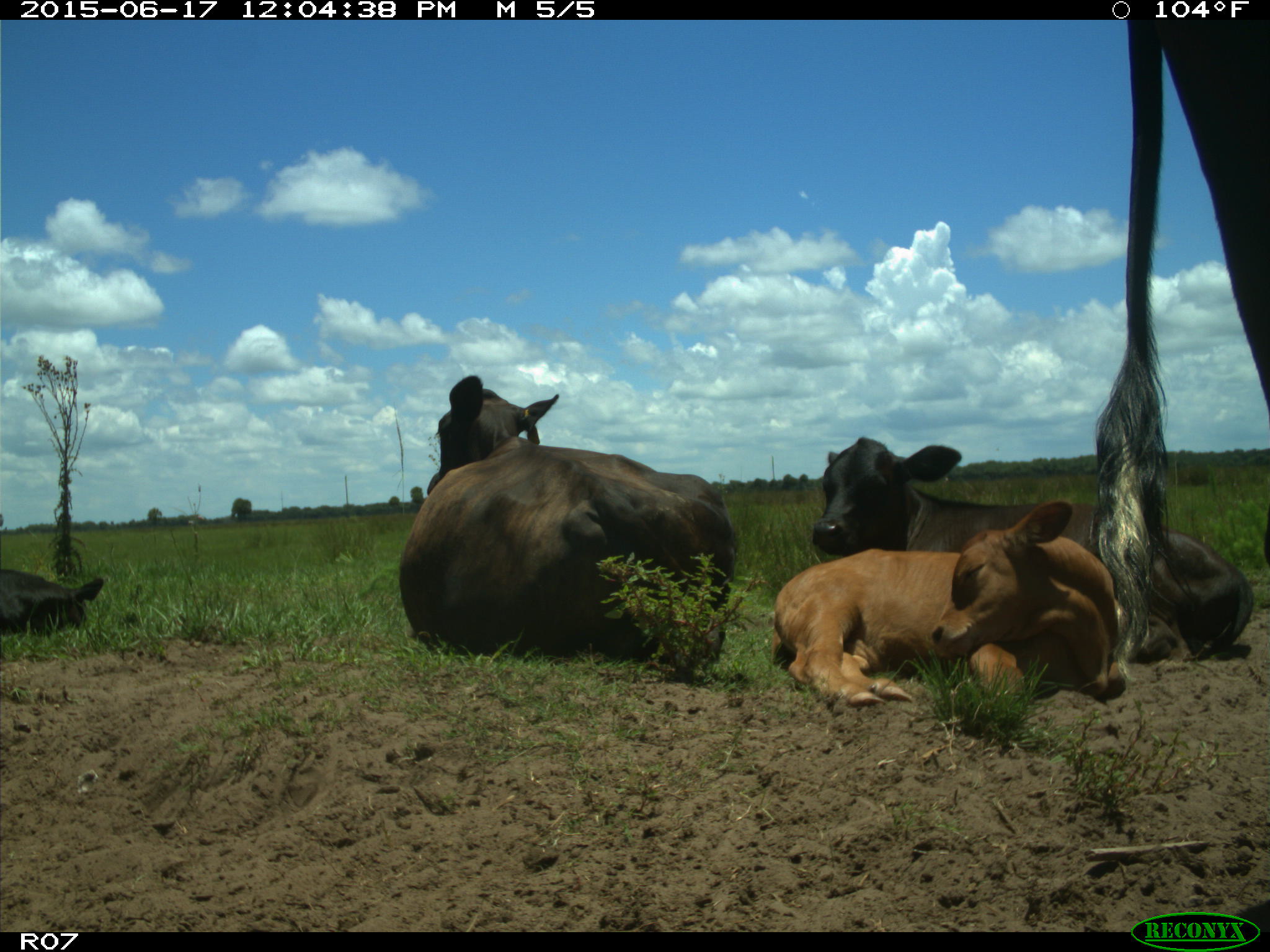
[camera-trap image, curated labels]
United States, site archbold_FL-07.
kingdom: Animalia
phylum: Chordata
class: Mammalia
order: Artiodactyla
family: Bovidae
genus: Bos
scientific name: Bos taurus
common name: domestic cow